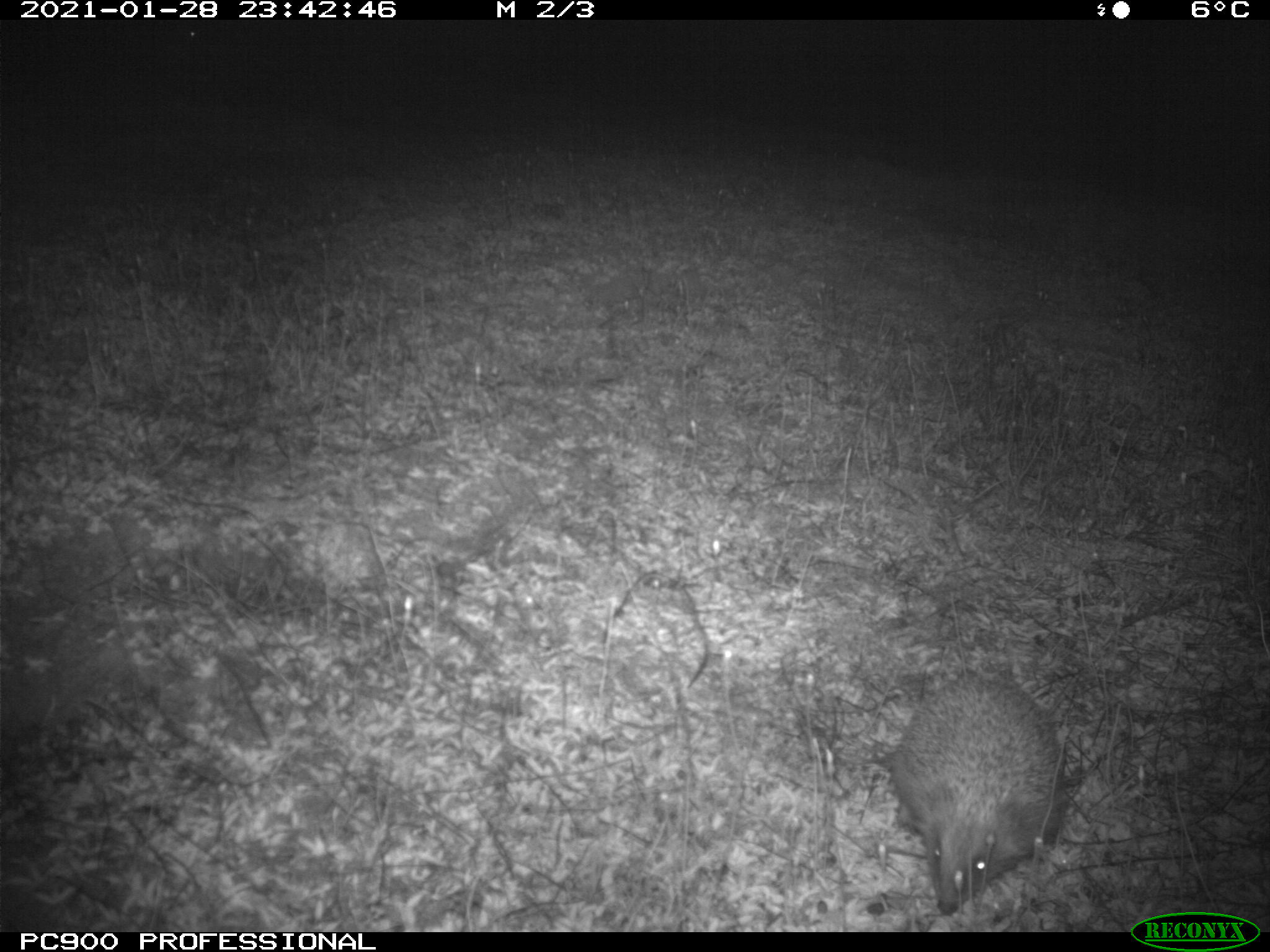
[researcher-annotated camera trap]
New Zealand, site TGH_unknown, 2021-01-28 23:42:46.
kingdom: Animalia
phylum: Chordata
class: Mammalia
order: Eulipotyphla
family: Erinaceidae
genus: Erinaceus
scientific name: Erinaceus europaeus europaeus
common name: european hedgehog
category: hedgehog